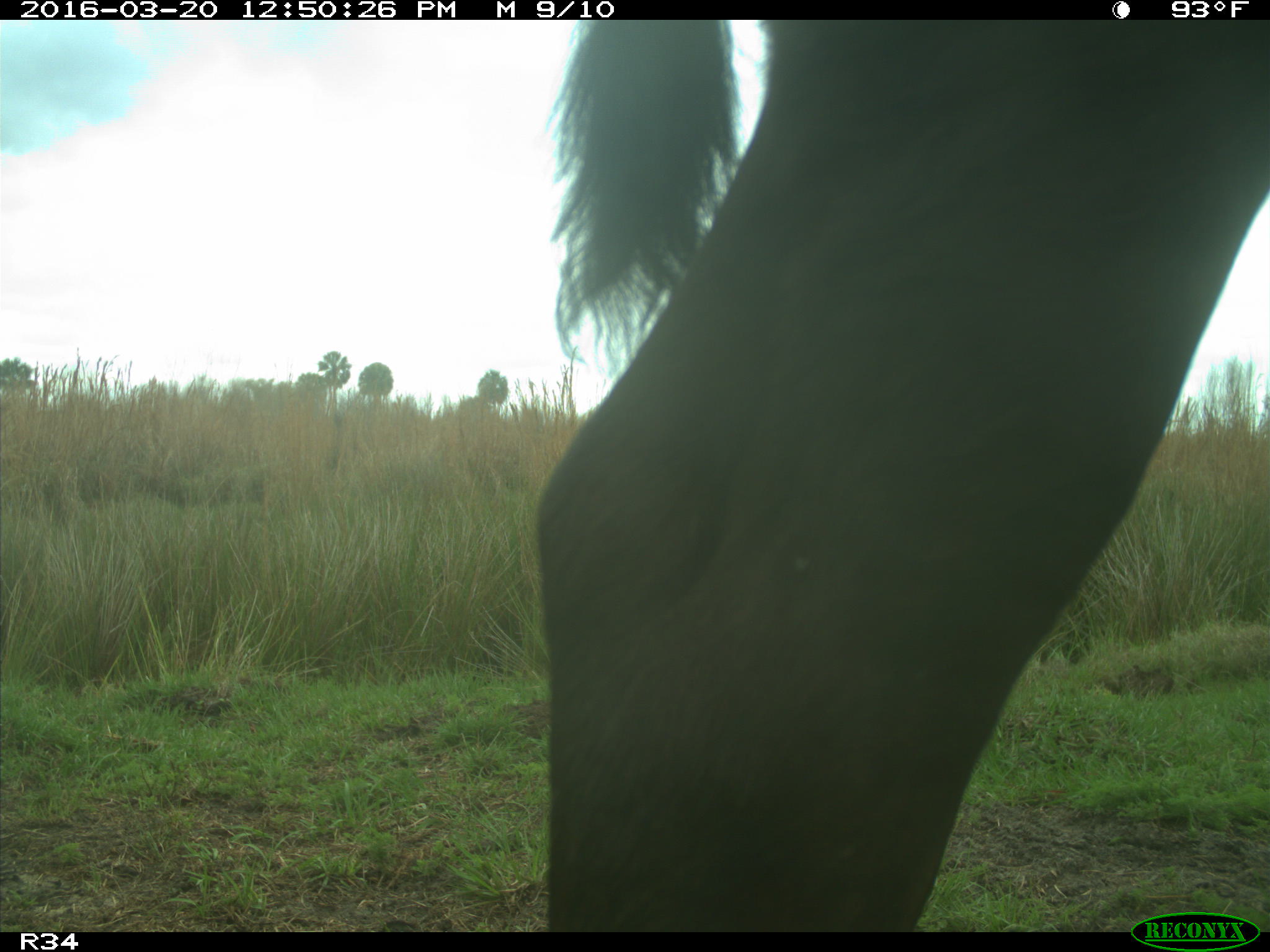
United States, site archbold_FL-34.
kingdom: Animalia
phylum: Chordata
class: Mammalia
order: Artiodactyla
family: Bovidae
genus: Bos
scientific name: Bos taurus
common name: domestic cow